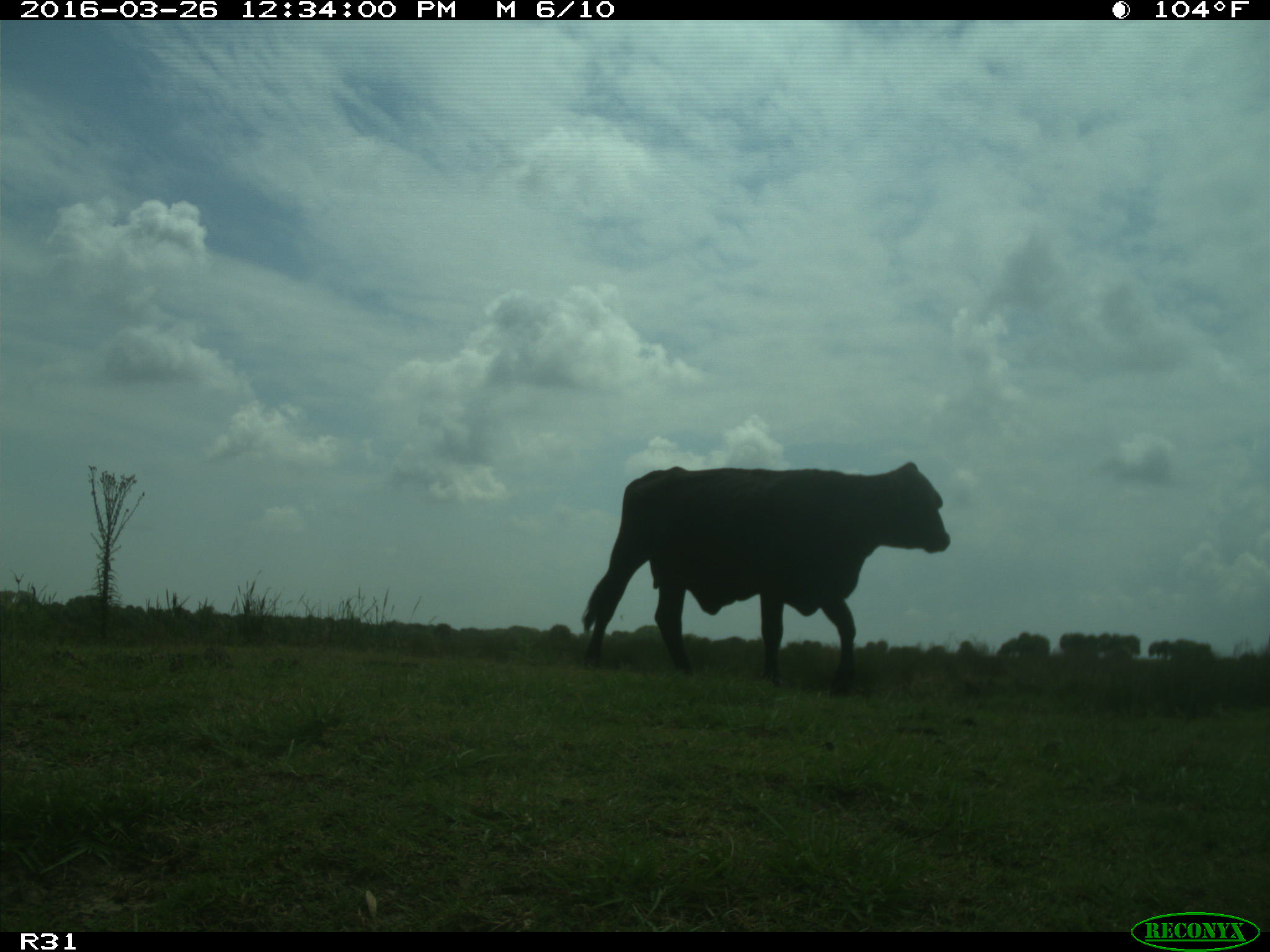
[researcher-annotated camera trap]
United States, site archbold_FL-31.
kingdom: Animalia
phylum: Chordata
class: Mammalia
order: Artiodactyla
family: Bovidae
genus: Bos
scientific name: Bos taurus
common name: domestic cow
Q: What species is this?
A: Bos taurus (domestic cow).